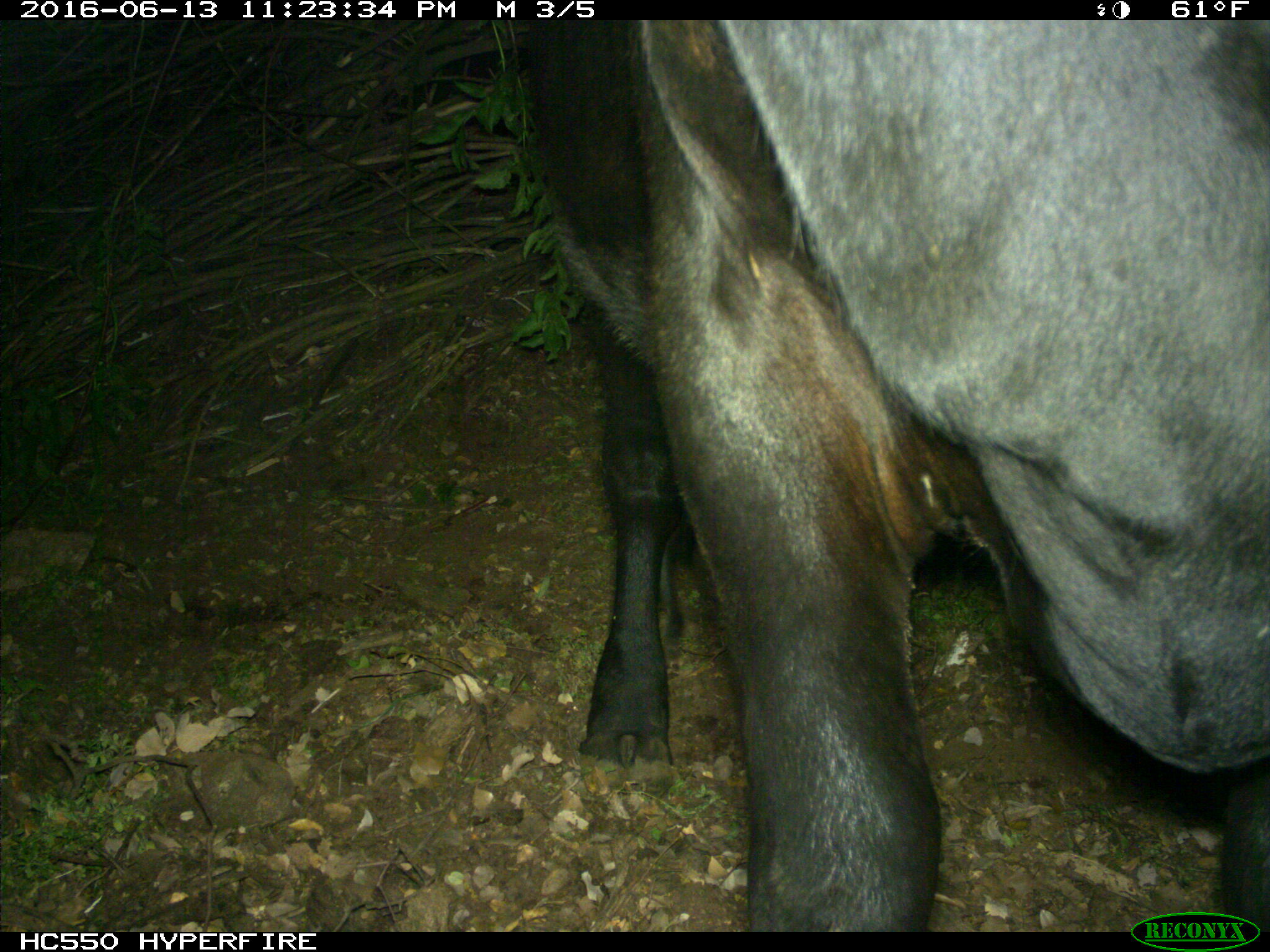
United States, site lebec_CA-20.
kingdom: Animalia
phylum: Chordata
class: Mammalia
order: Artiodactyla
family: Bovidae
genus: Bos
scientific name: Bos taurus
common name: domestic cow